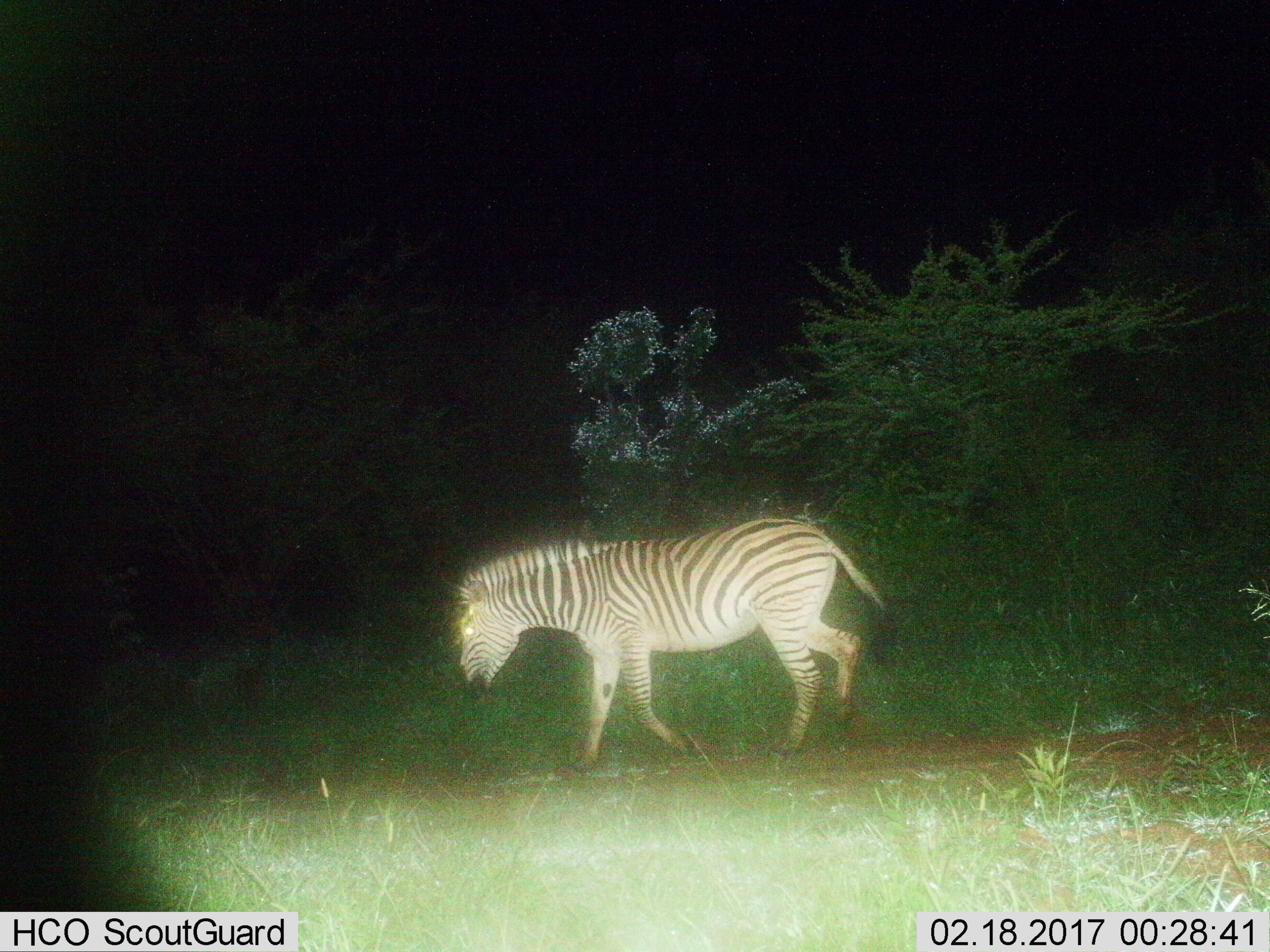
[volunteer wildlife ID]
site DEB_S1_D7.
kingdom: Animalia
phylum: Chordata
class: Mammalia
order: Perissodactyla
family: Equidae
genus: Equus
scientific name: Equus quagga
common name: plains zebra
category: zebraplains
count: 1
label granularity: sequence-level